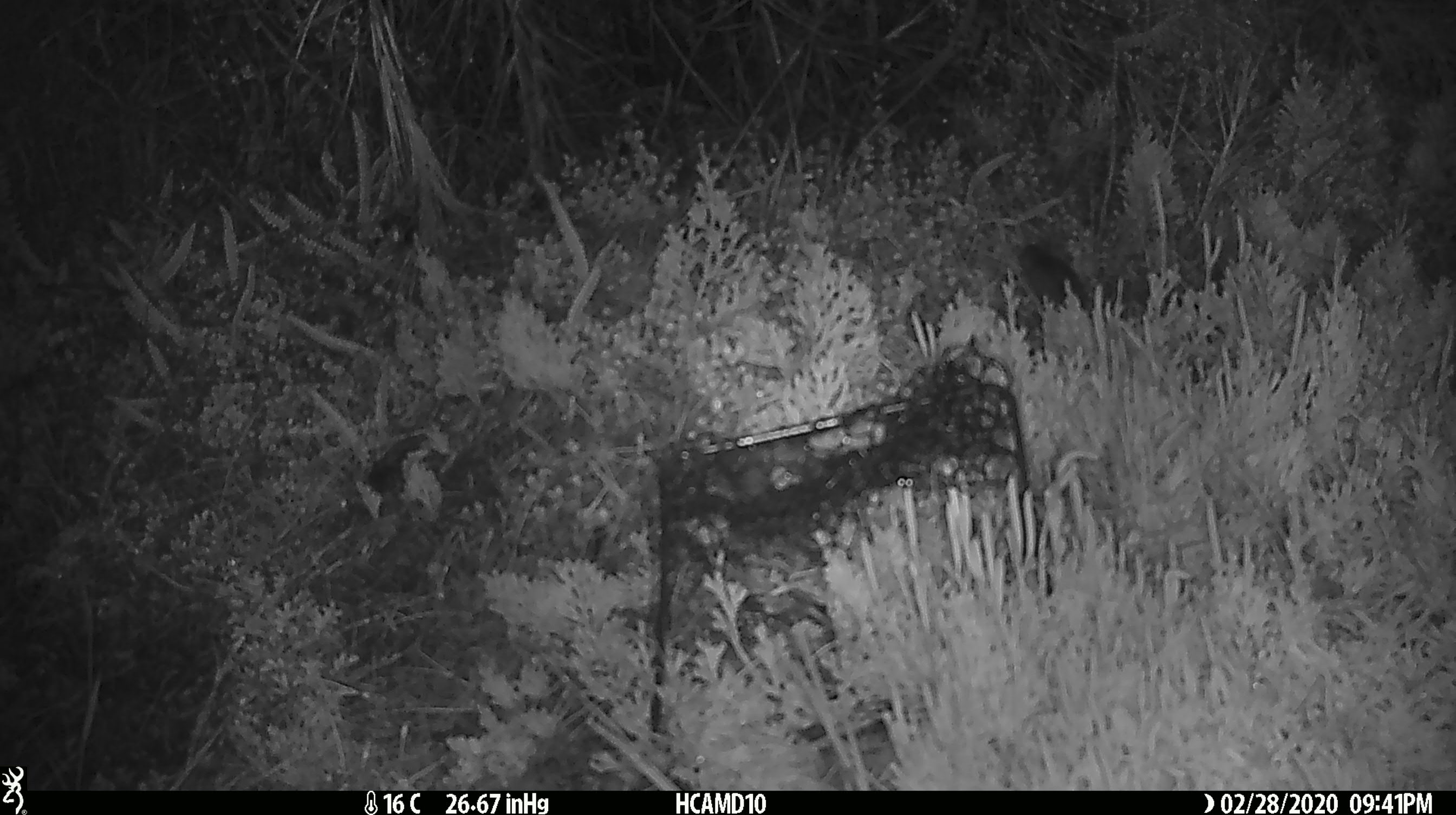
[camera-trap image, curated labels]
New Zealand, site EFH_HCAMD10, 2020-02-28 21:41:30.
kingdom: Animalia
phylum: Chordata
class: Mammalia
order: Rodentia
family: Muridae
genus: Mus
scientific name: Mus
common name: mouse